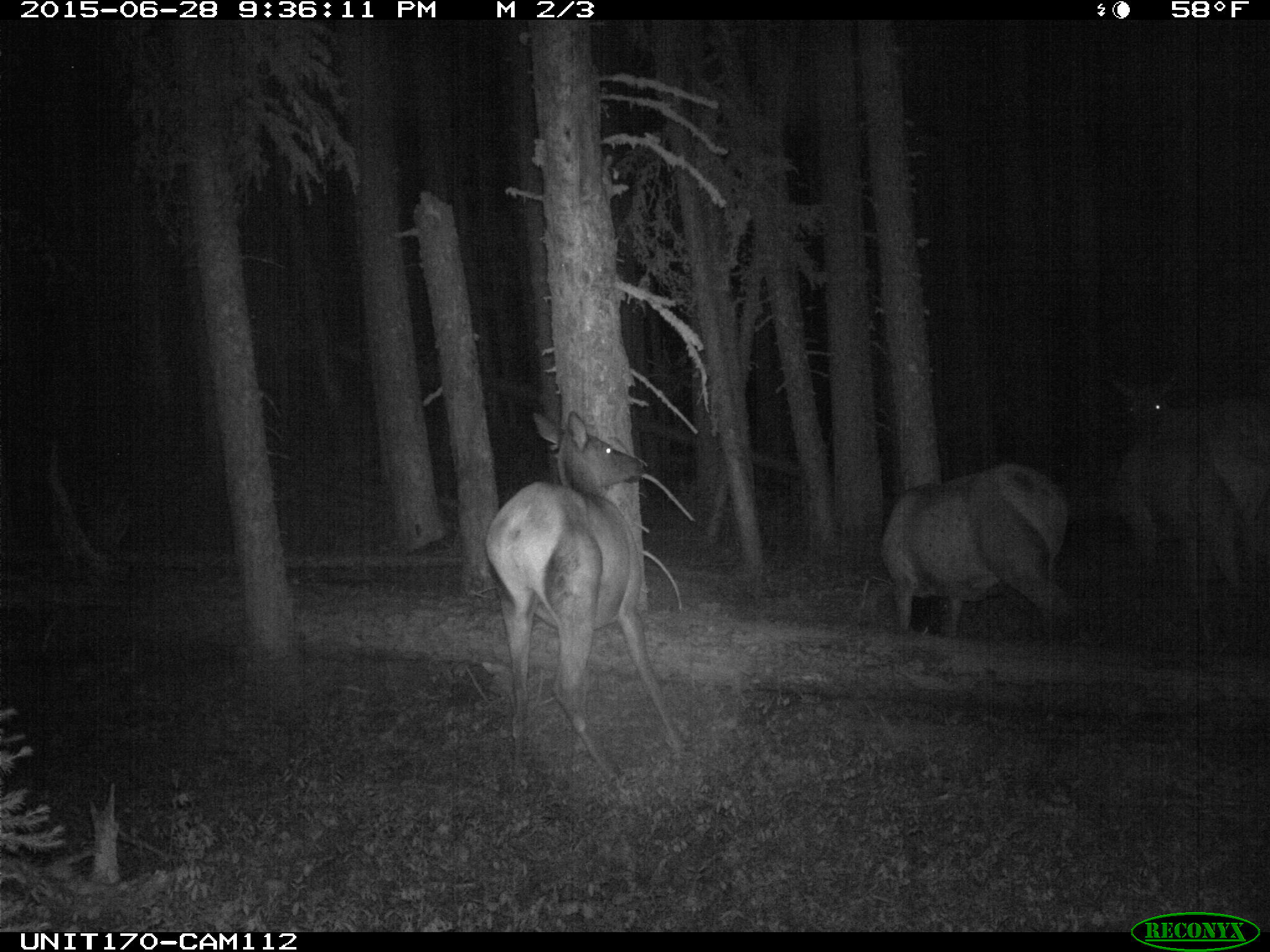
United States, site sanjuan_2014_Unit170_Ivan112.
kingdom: Animalia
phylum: Chordata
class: Mammalia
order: Artiodactyla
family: Cervidae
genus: Cervus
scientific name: Cervus elaphus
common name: red deer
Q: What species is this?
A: Cervus elaphus (red deer).